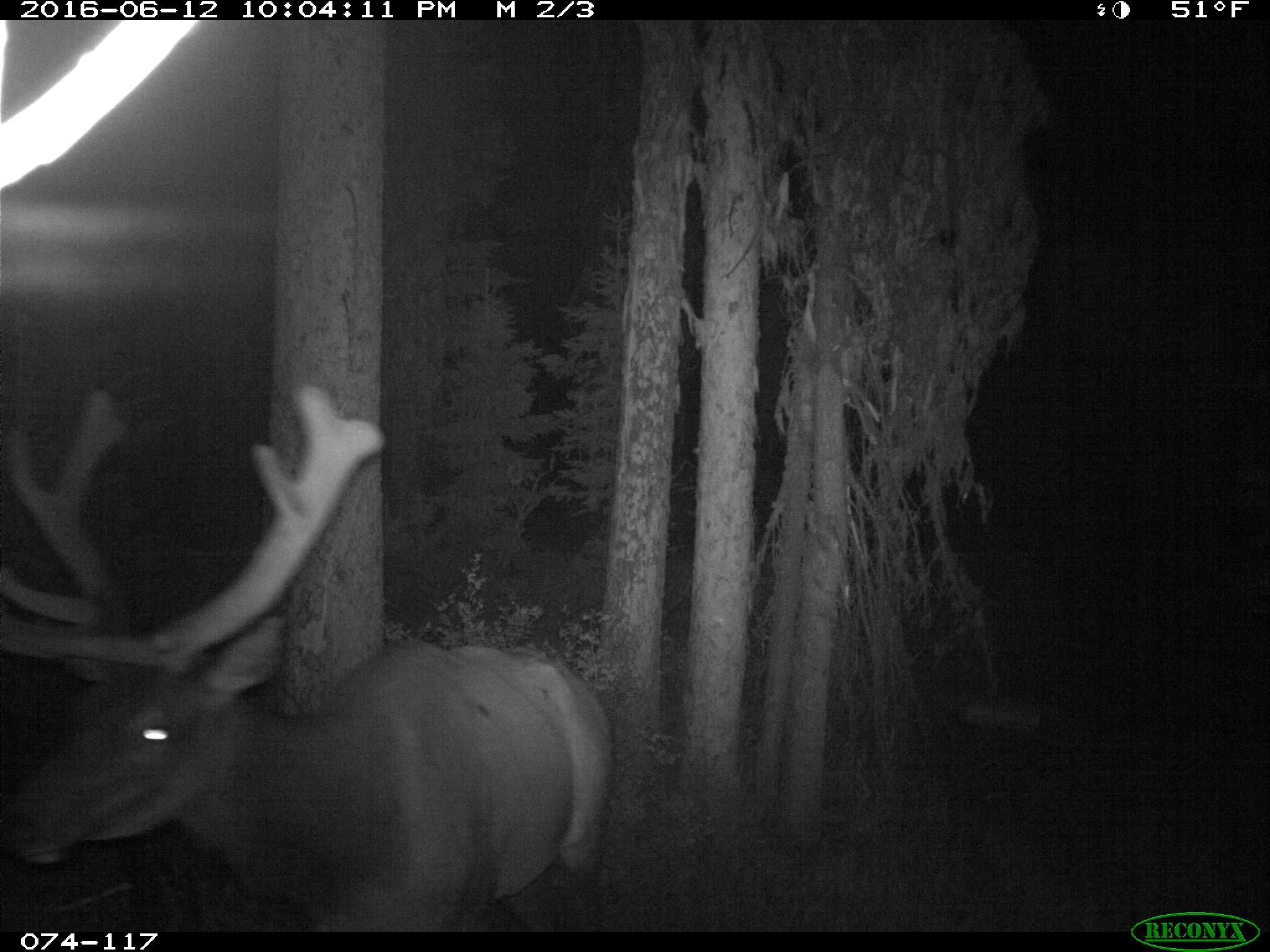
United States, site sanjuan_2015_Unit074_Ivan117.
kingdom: Animalia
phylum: Chordata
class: Mammalia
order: Artiodactyla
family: Cervidae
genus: Cervus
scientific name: Cervus elaphus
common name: red deer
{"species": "Cervus elaphus (red deer)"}